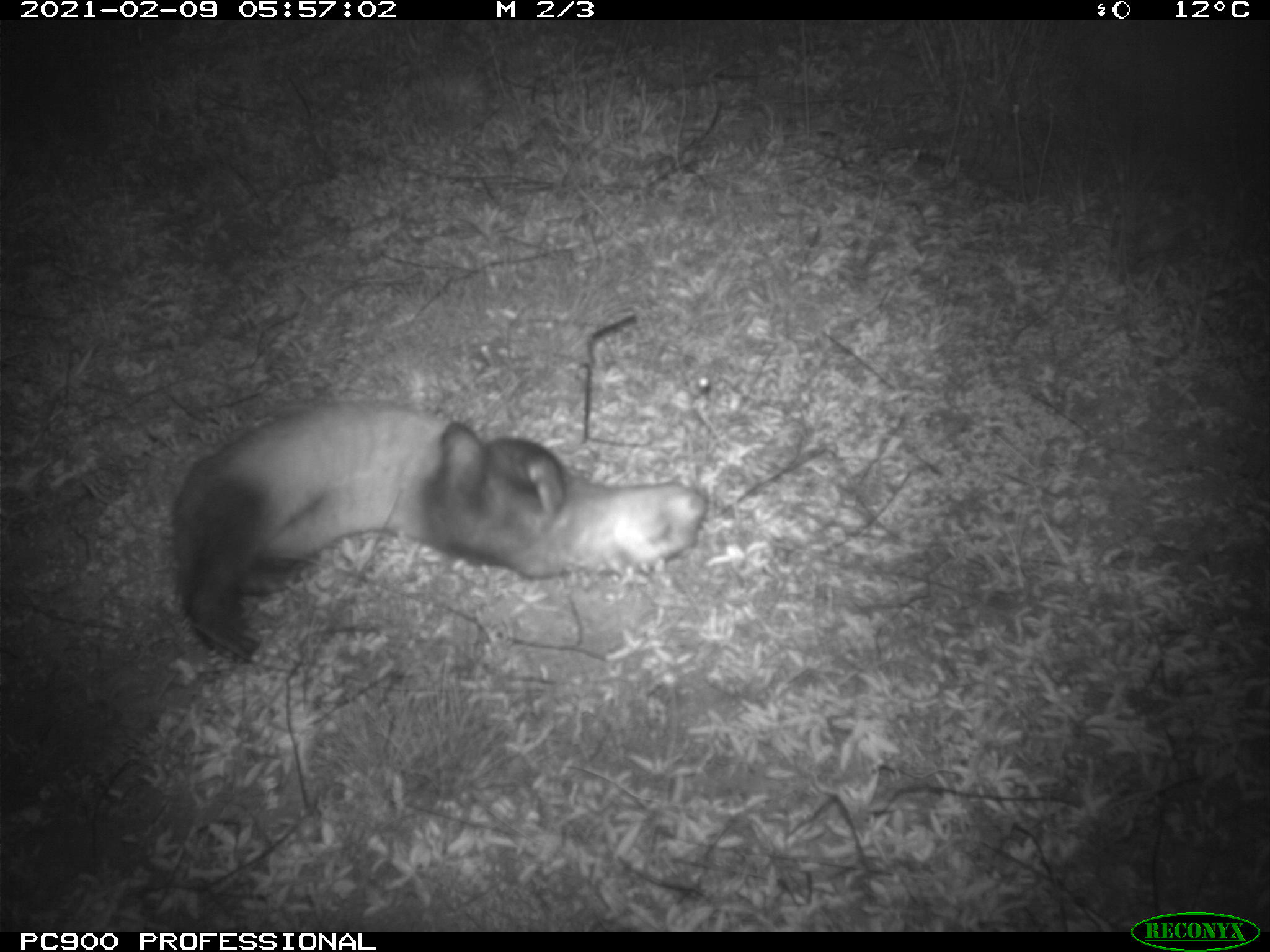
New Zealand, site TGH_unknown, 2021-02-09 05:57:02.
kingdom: Animalia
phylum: Chordata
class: Mammalia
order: Carnivora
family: Mustelidae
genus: Mustela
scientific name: Mustela furo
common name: ferret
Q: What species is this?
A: Ferret (Mustela furo).